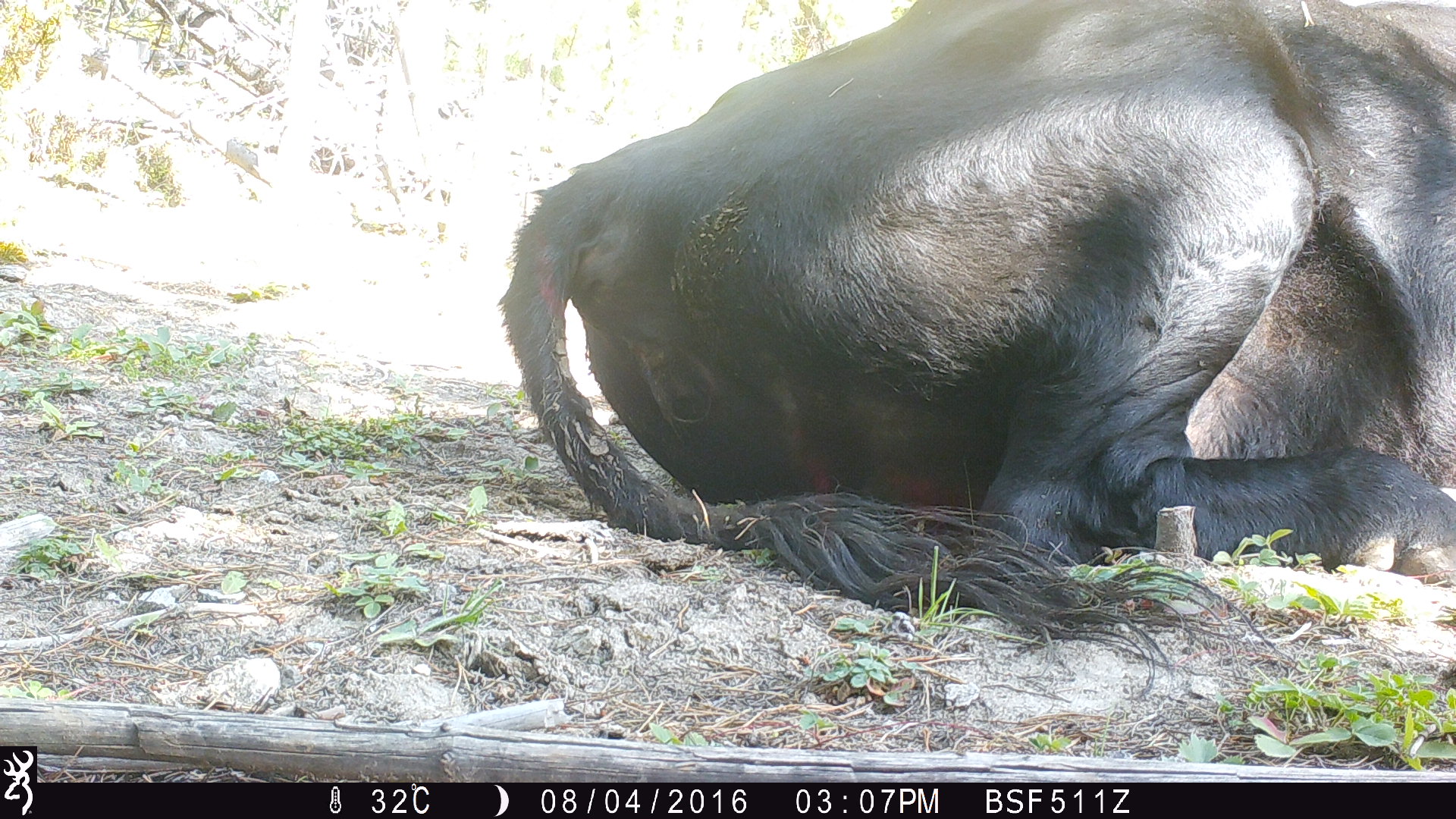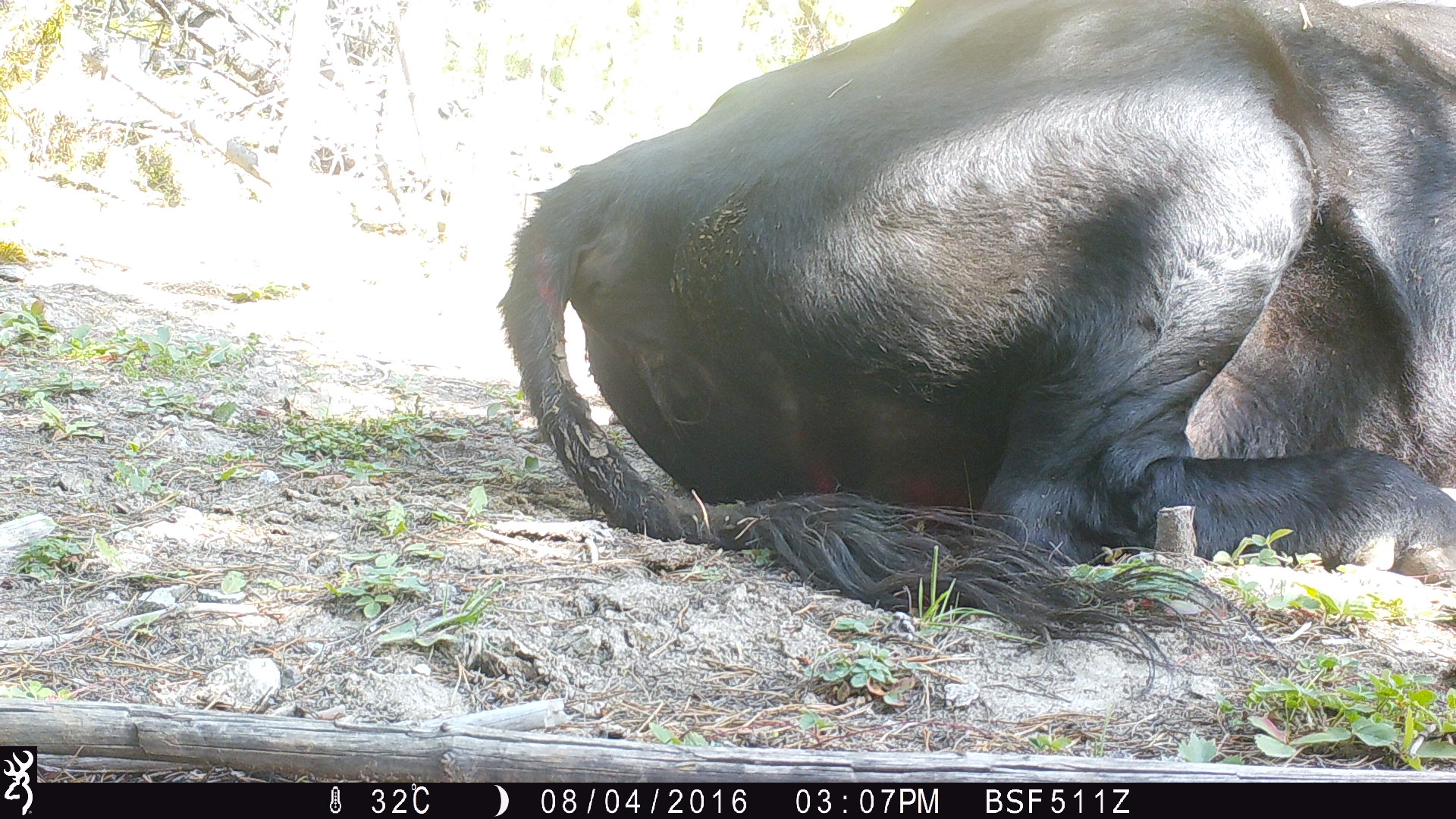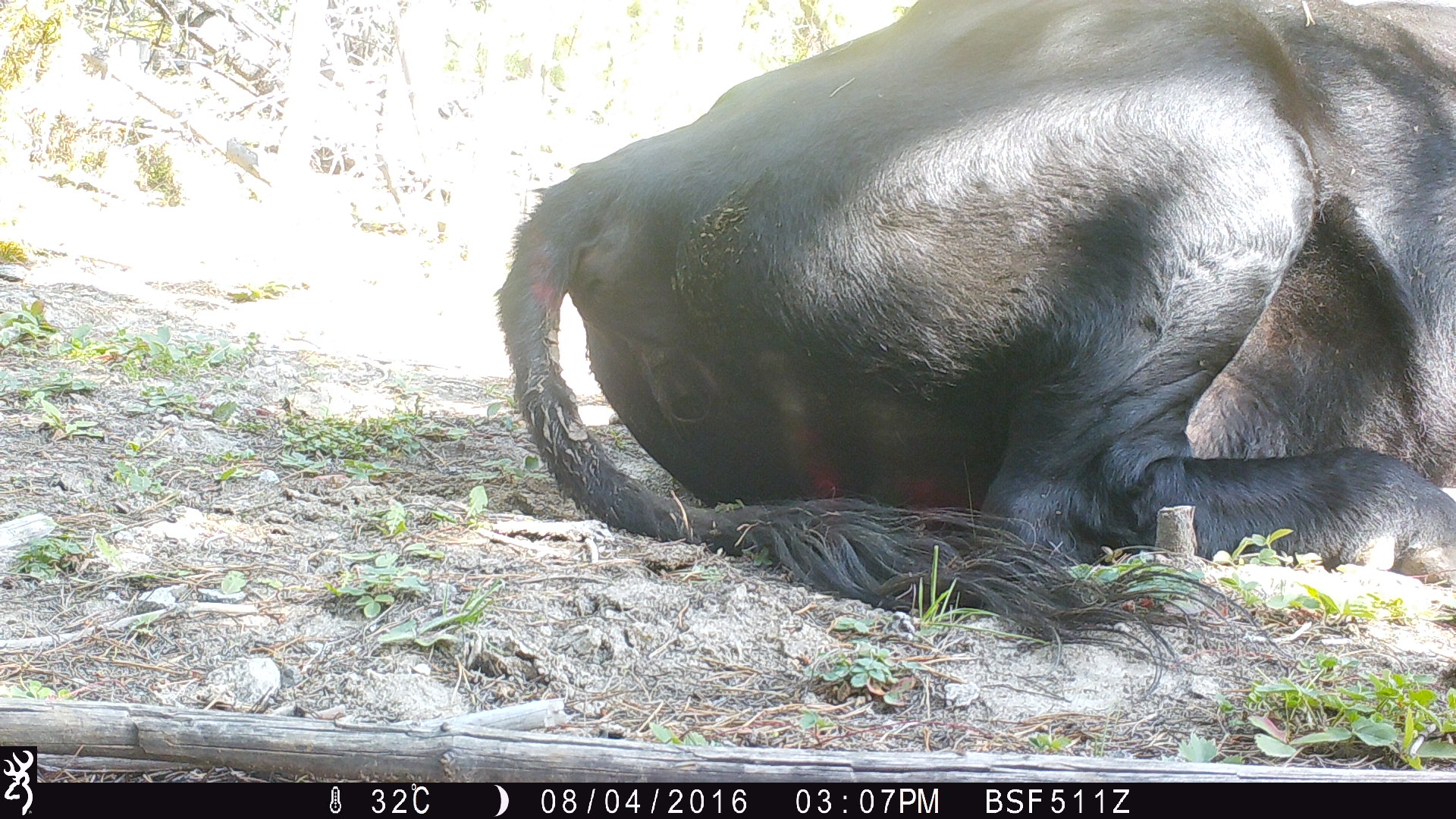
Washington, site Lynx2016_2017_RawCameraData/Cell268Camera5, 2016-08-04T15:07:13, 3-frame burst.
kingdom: Animalia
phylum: Chordata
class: Mammalia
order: Artiodactyla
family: Bovidae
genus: Bos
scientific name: Bos taurus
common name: domestic cattle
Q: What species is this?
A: Domestic cattle (Bos taurus).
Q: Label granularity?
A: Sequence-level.